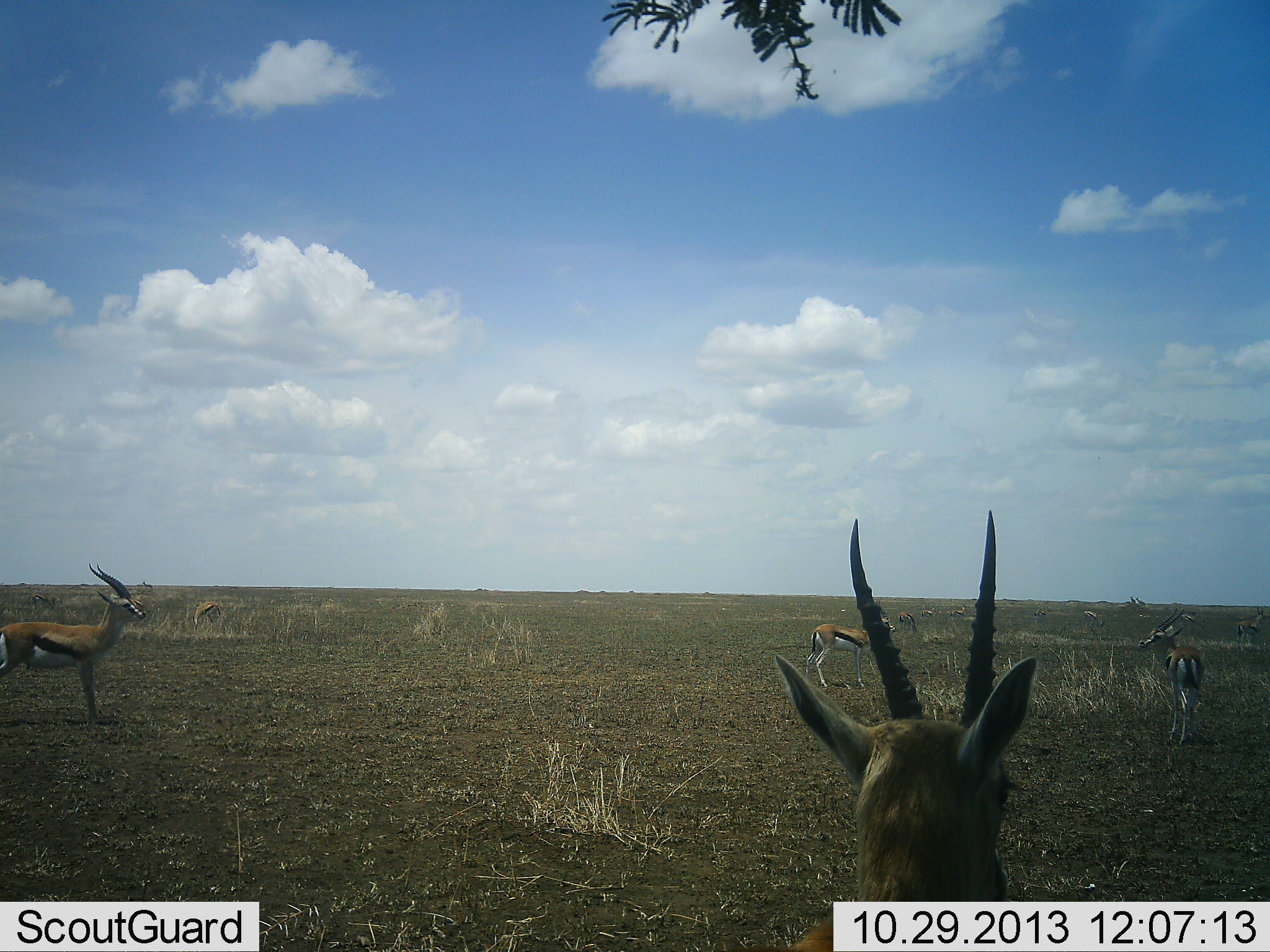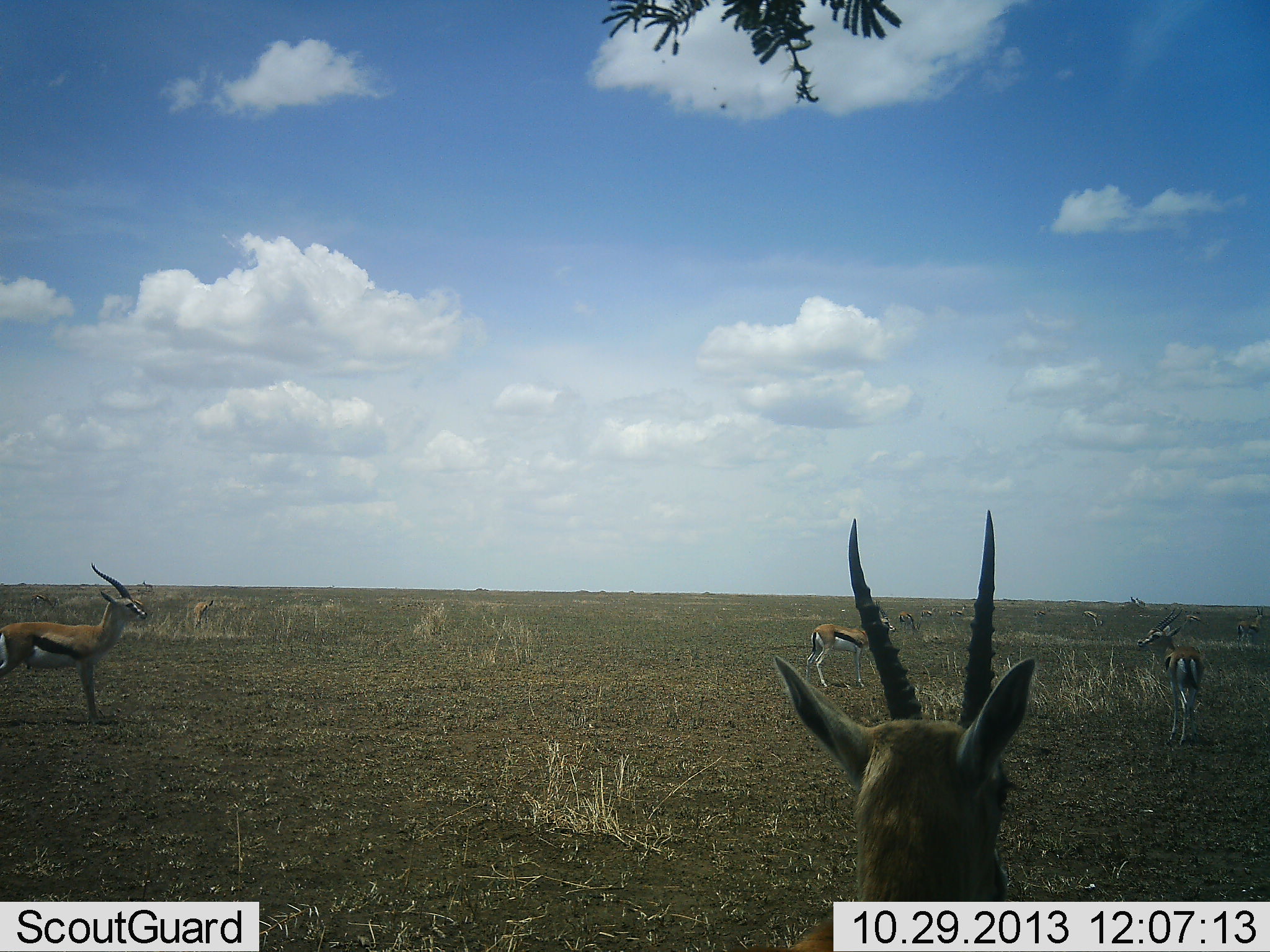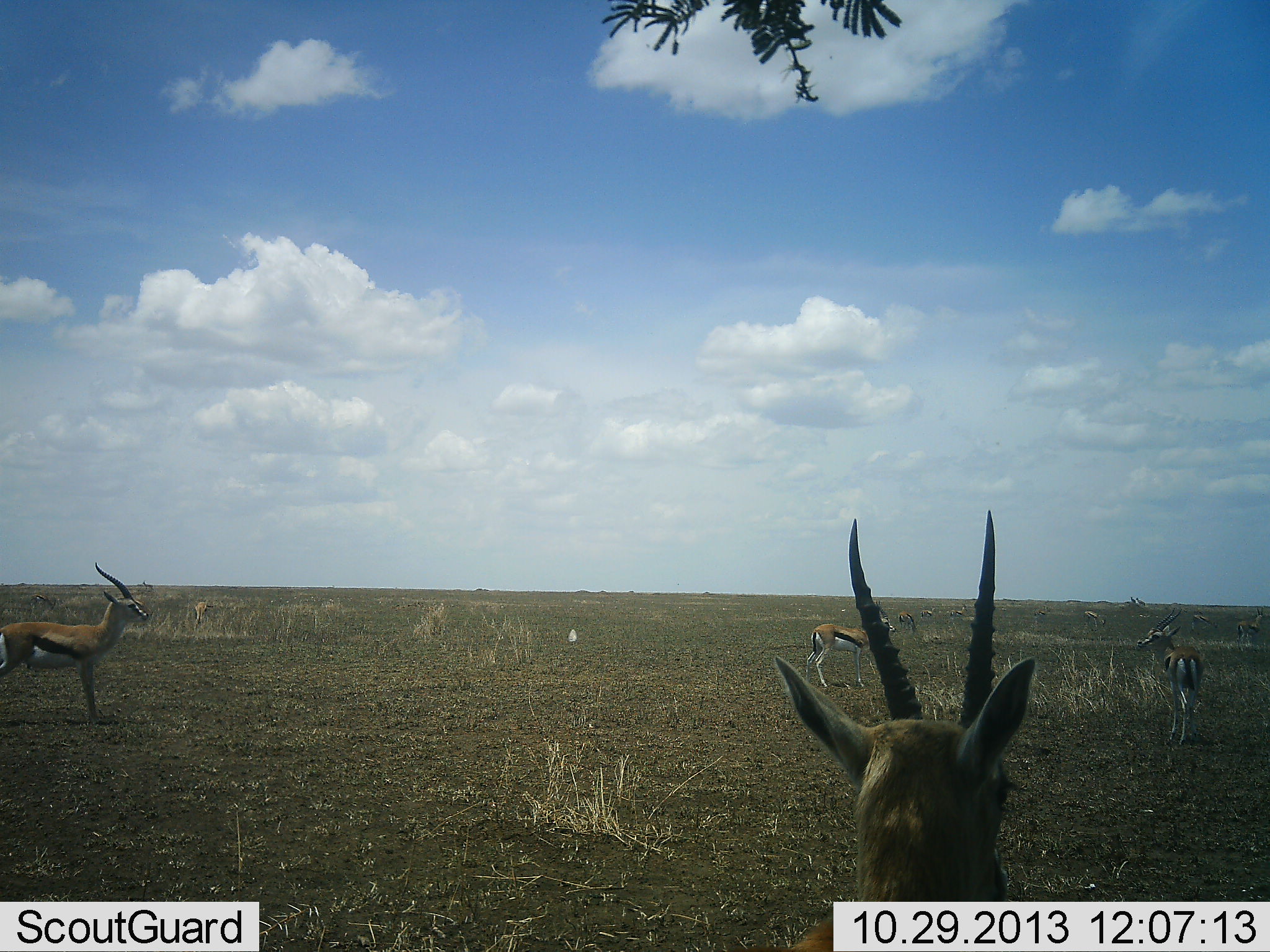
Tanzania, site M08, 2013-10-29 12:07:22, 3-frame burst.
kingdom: Animalia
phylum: Chordata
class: Mammalia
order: Artiodactyla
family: Bovidae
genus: Eudorcas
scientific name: Eudorcas thomsonii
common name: thomson's gazelle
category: gazellethomsons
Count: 8.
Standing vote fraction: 94%.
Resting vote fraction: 0%.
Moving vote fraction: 9%.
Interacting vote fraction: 3%.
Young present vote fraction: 3%.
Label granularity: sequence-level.